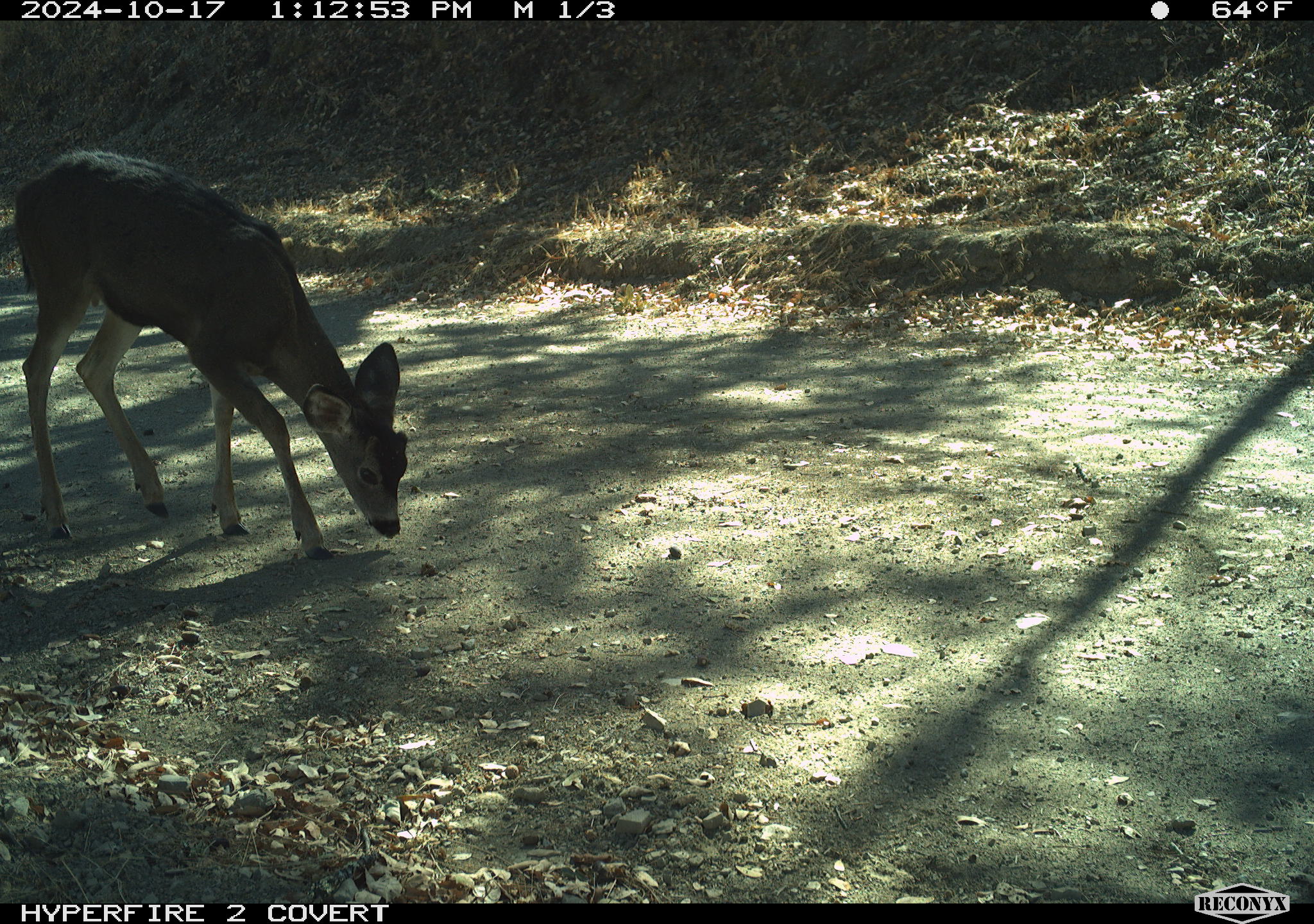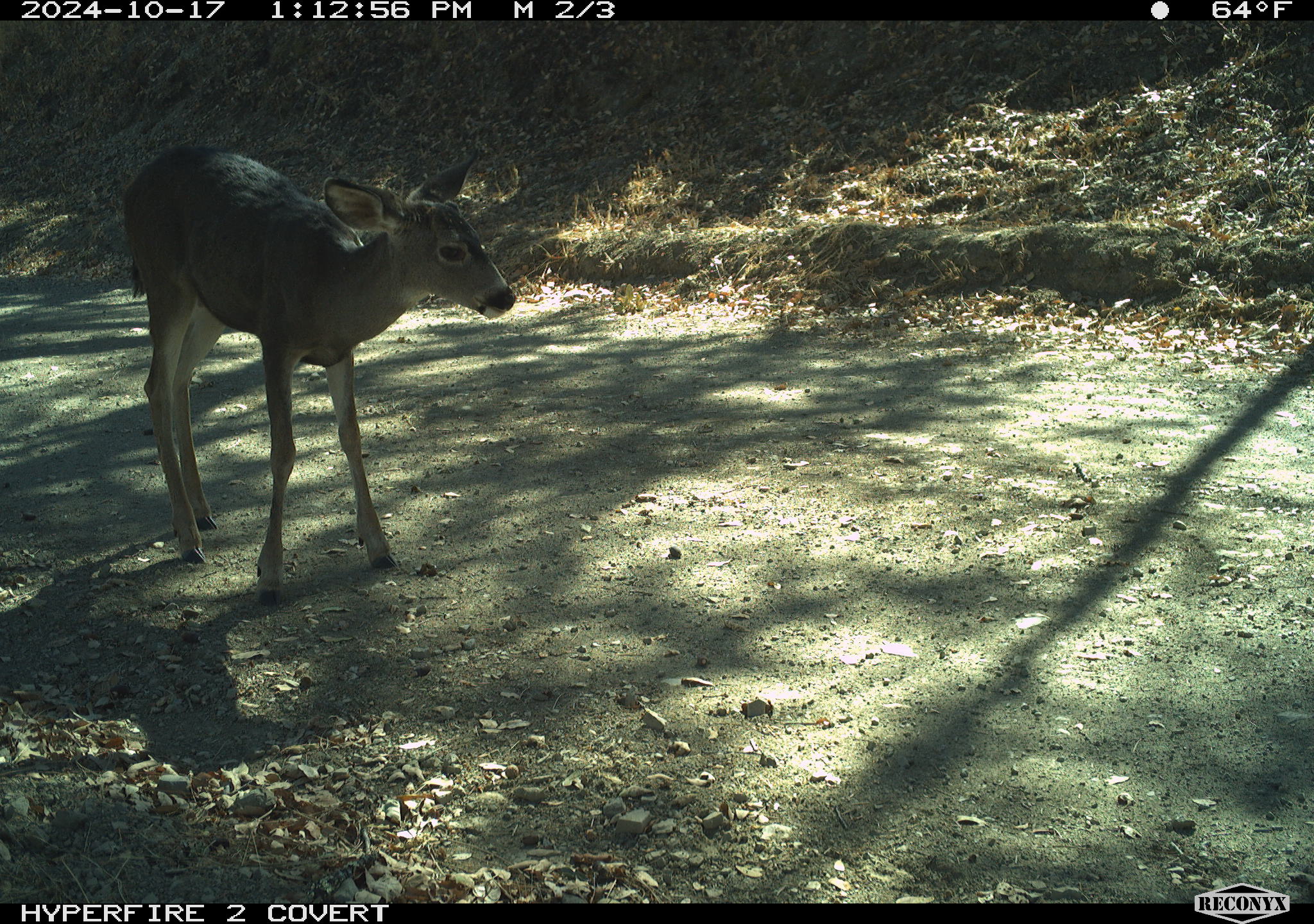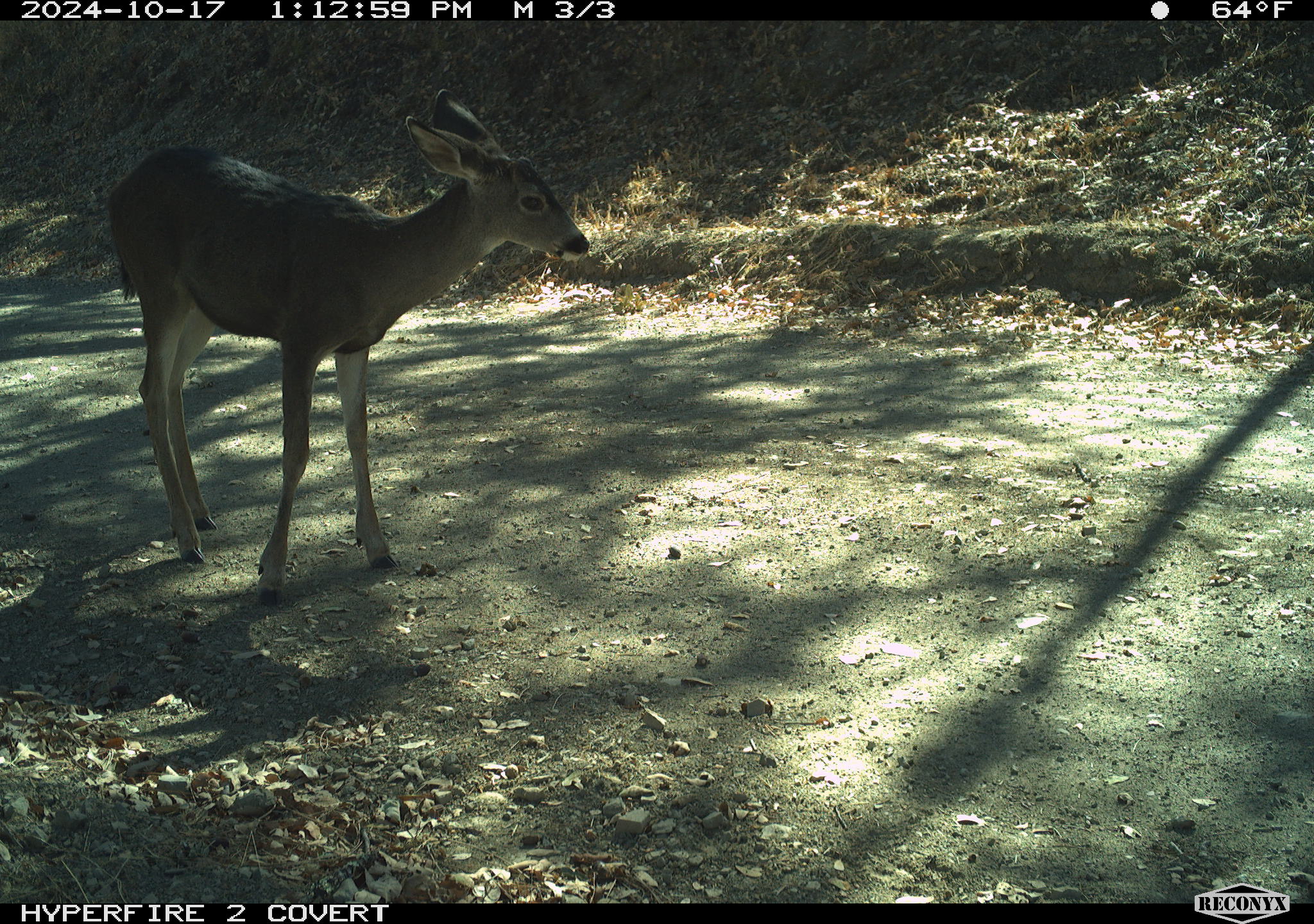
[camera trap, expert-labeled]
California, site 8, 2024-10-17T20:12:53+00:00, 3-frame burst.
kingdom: Animalia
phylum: Chordata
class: Mammalia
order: Artiodactyla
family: Cervidae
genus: Odocoileus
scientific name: Odocoileus hemionus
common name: mule deer